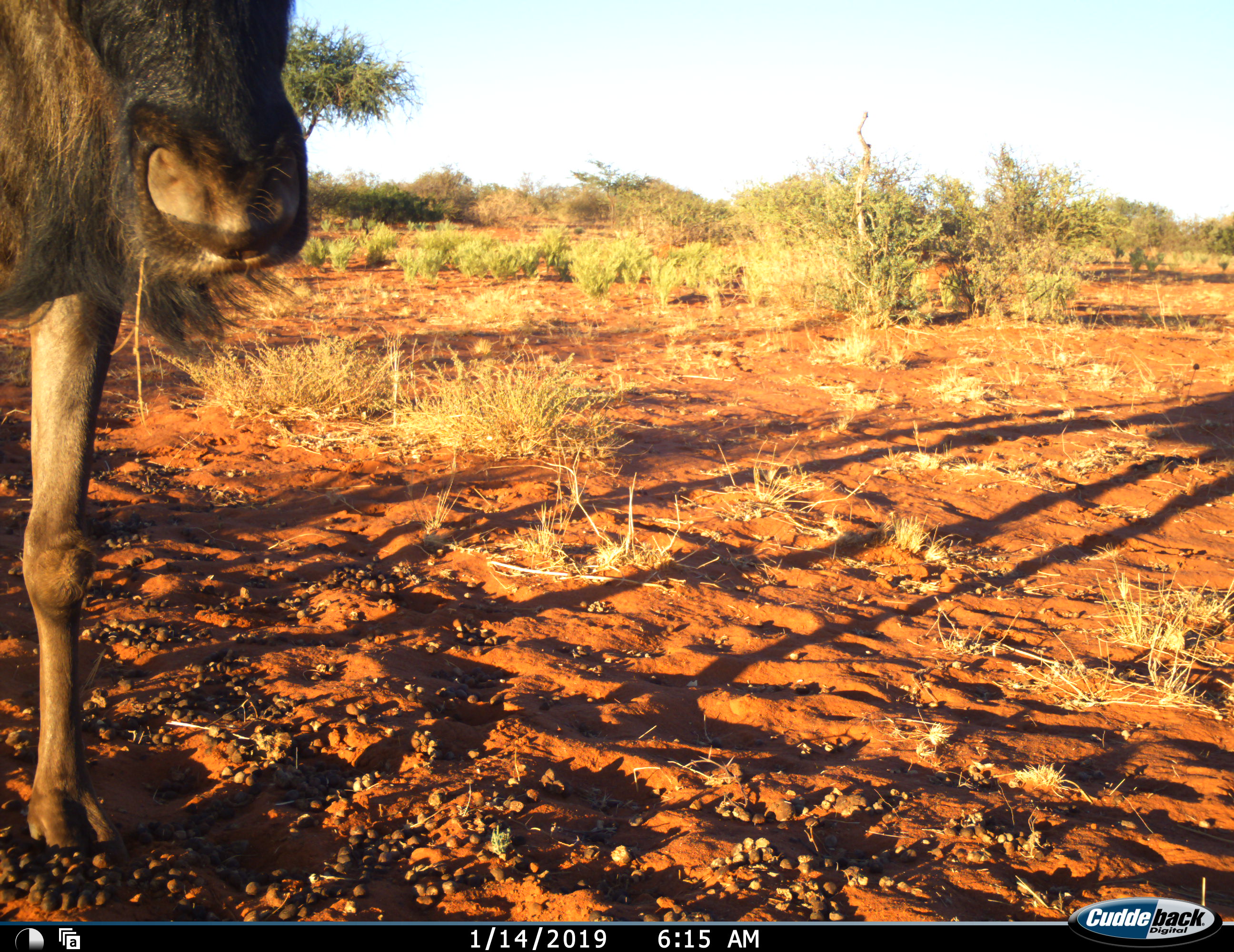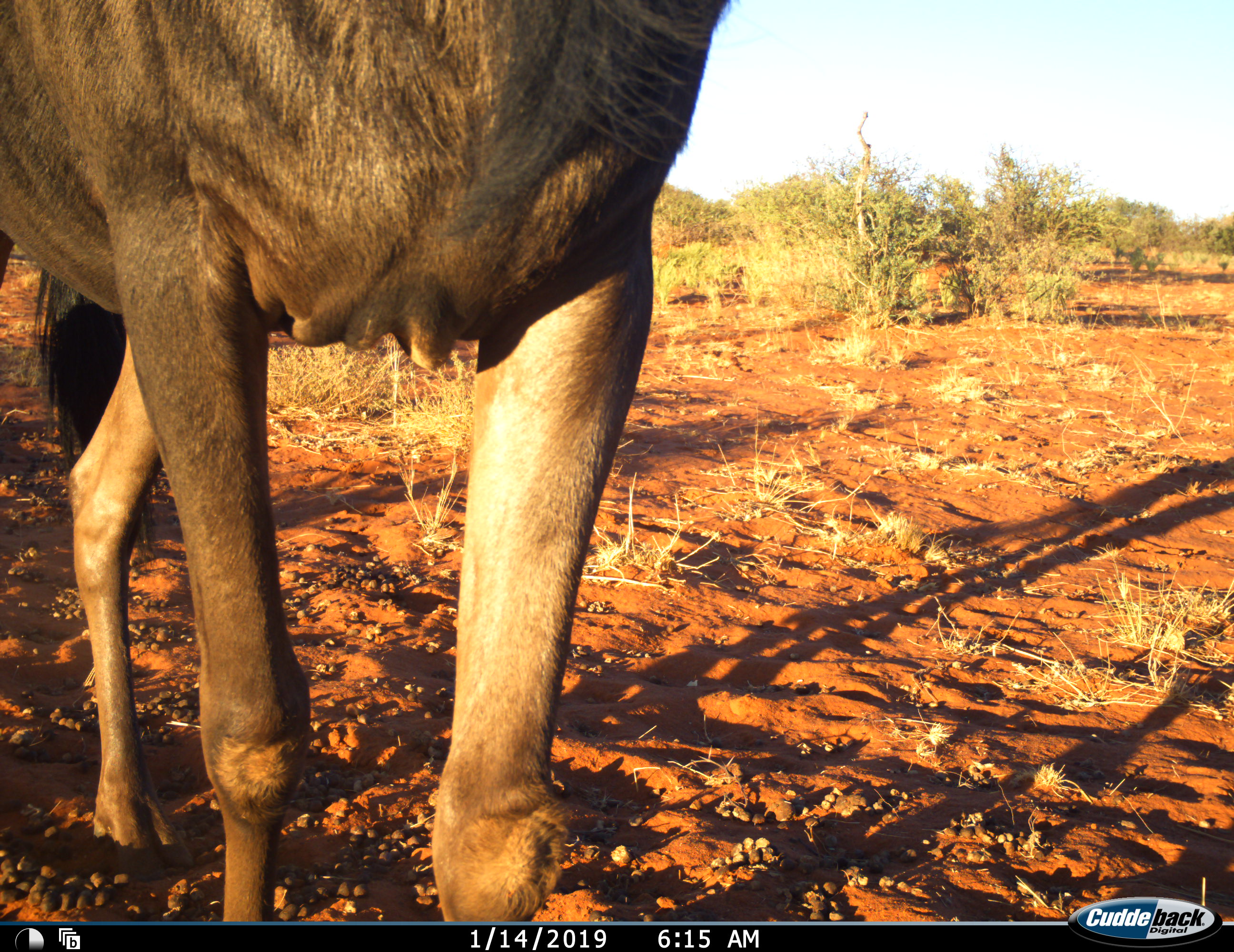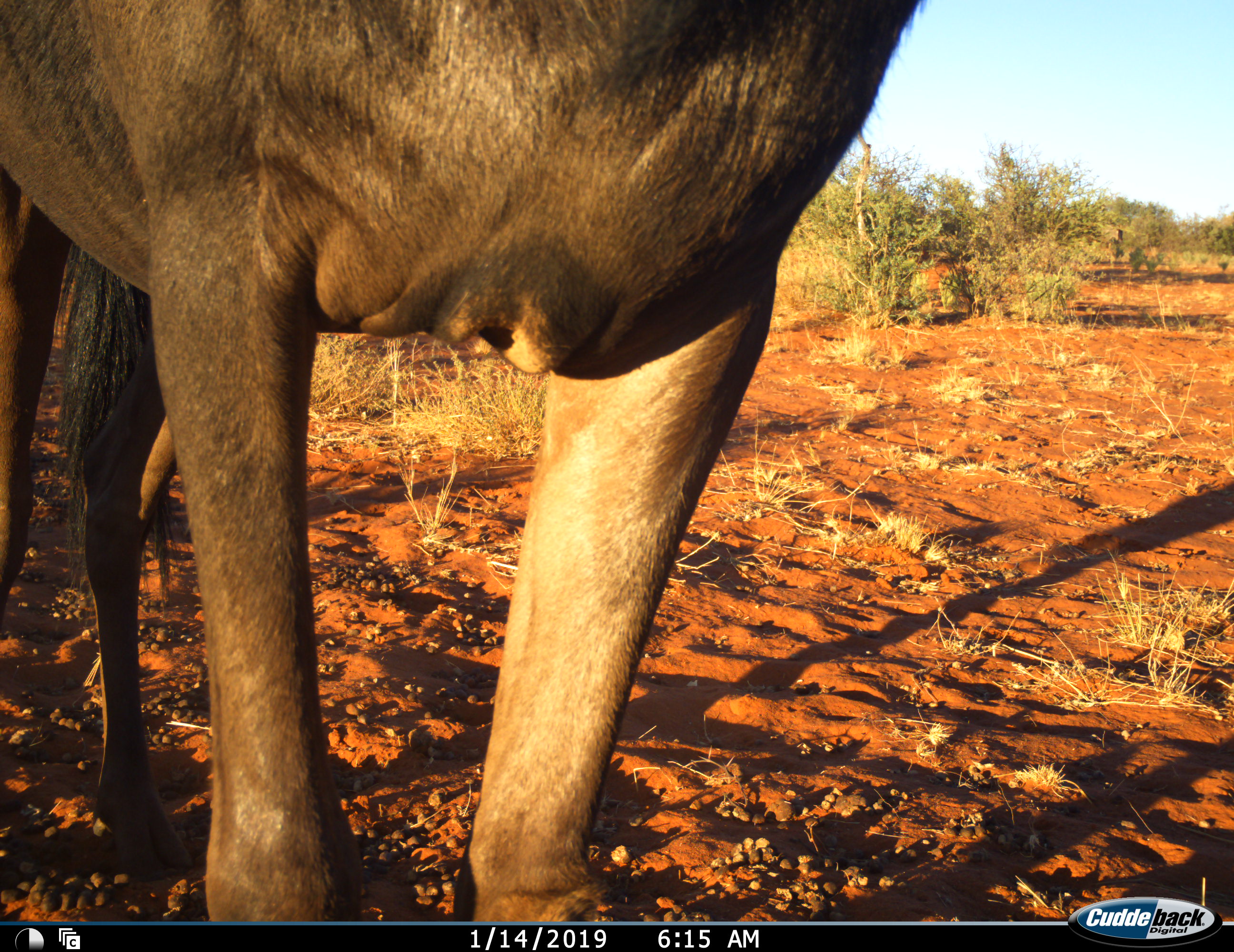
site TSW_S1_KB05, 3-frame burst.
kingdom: Animalia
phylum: Chordata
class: Mammalia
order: Artiodactyla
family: Bovidae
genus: Connochaetes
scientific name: Connochaetes taurinus taurinus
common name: blue wildebeest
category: wildebeestblue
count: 1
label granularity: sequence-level